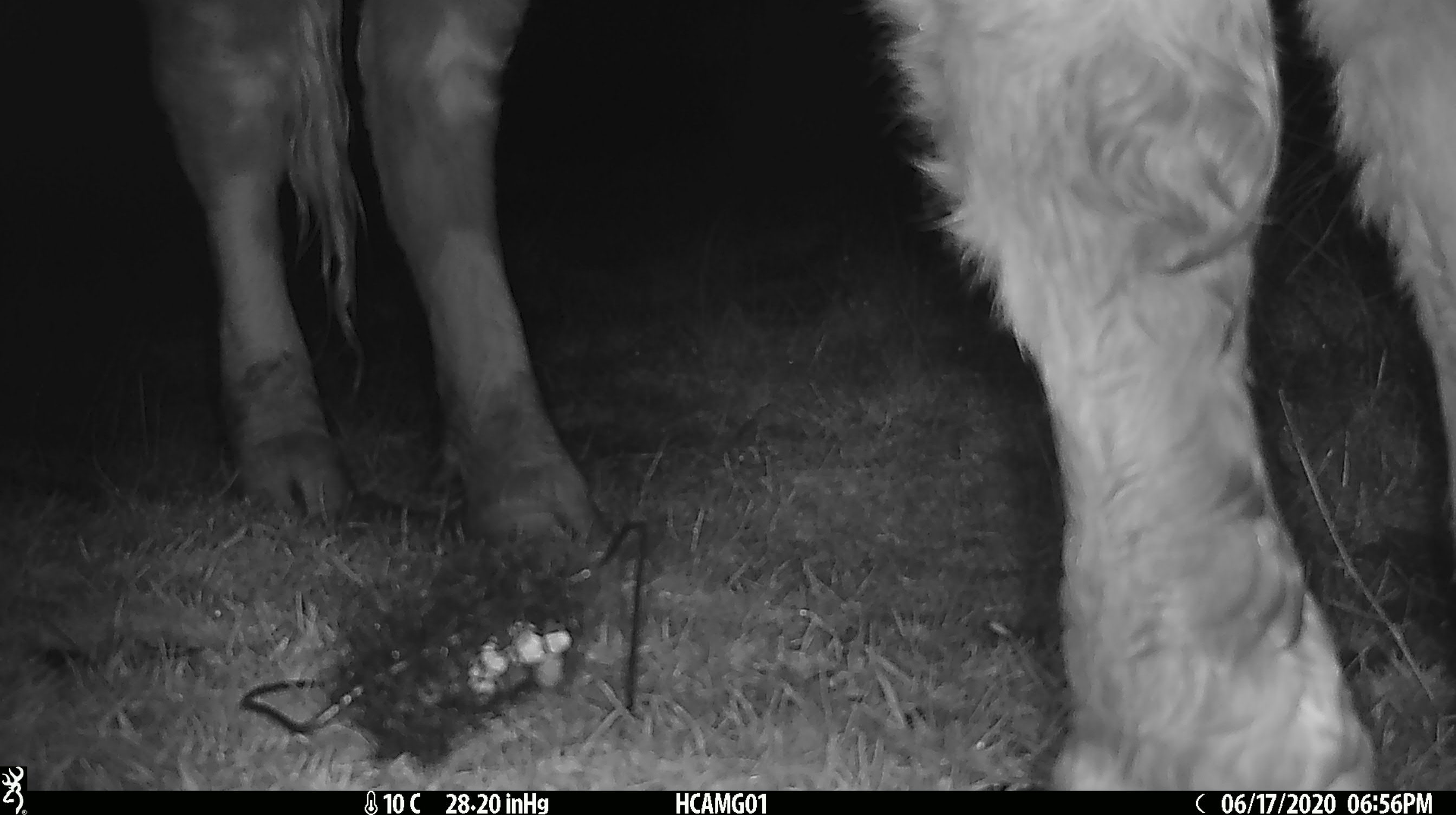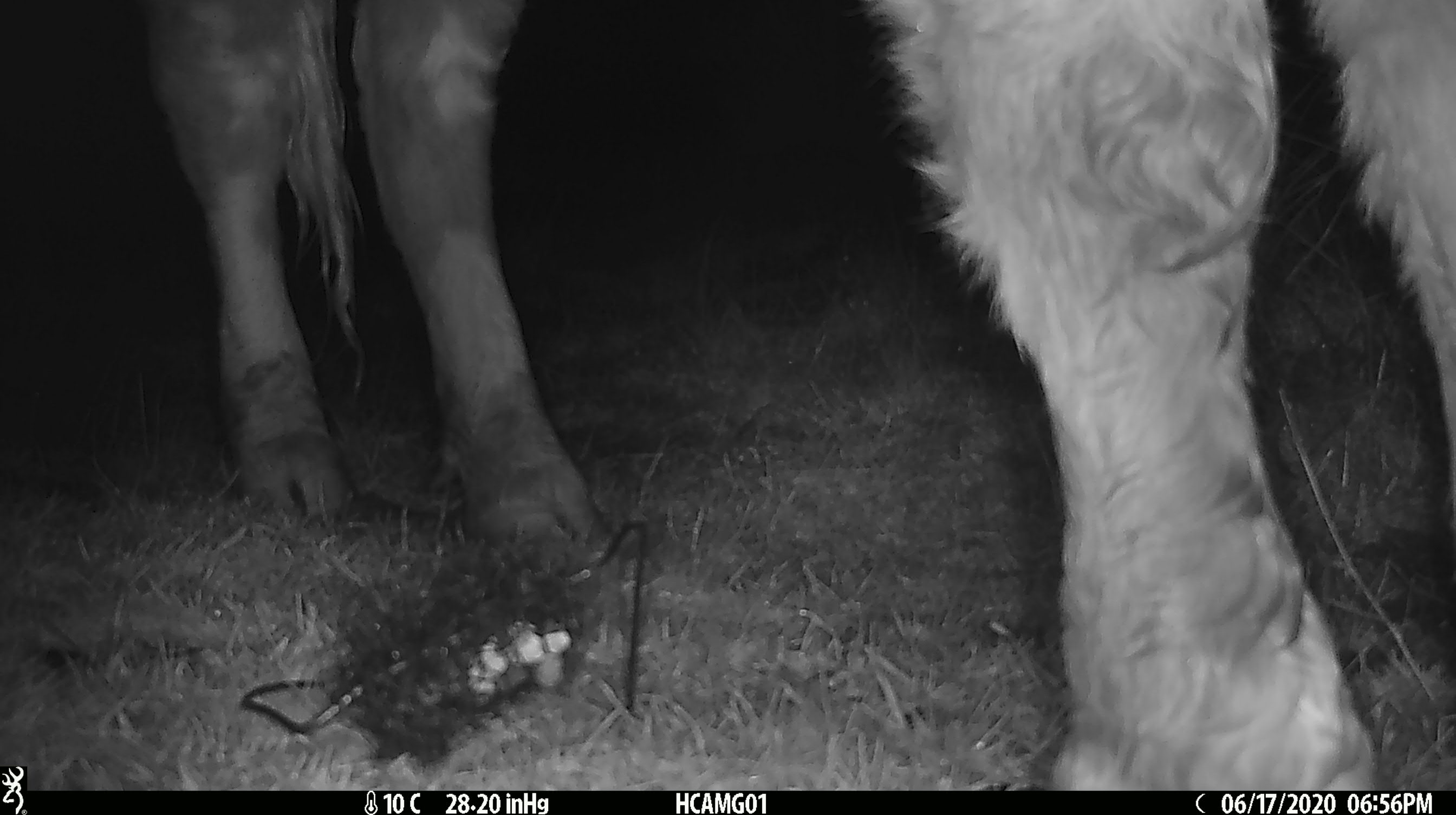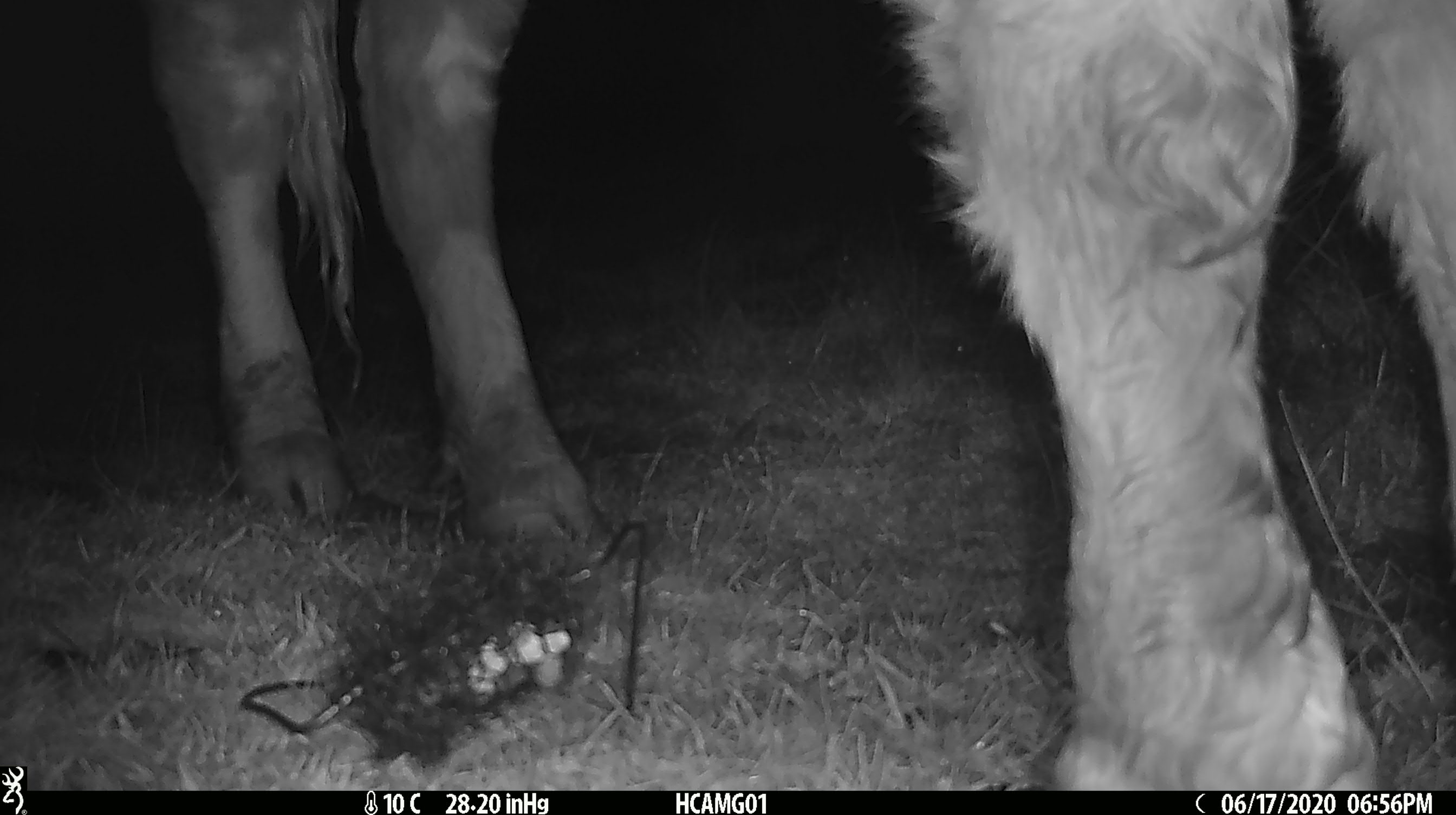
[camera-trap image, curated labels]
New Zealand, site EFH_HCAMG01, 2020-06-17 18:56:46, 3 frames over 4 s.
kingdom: Animalia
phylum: Chordata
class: Mammalia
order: Artiodactyla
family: Bovidae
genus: Bos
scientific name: Bos taurus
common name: domestic cow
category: cow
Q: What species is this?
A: Cow (domestic cow) (Bos taurus).